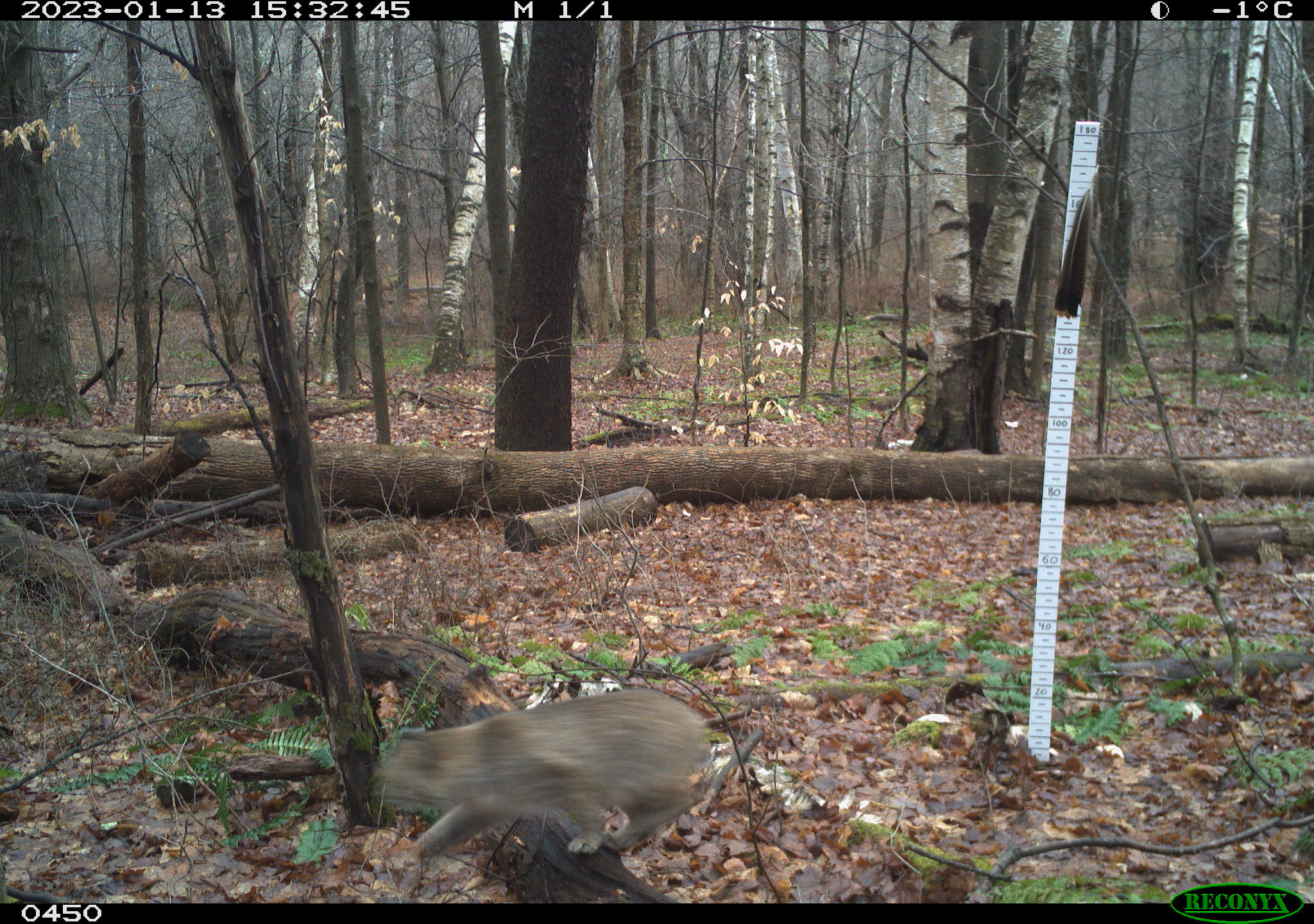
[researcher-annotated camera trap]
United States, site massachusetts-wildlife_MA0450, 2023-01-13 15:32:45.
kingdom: Animalia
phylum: Chordata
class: Mammalia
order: Carnivora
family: Felidae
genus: Lynx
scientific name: Lynx rufus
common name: bobcat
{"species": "bobcat (Lynx rufus)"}